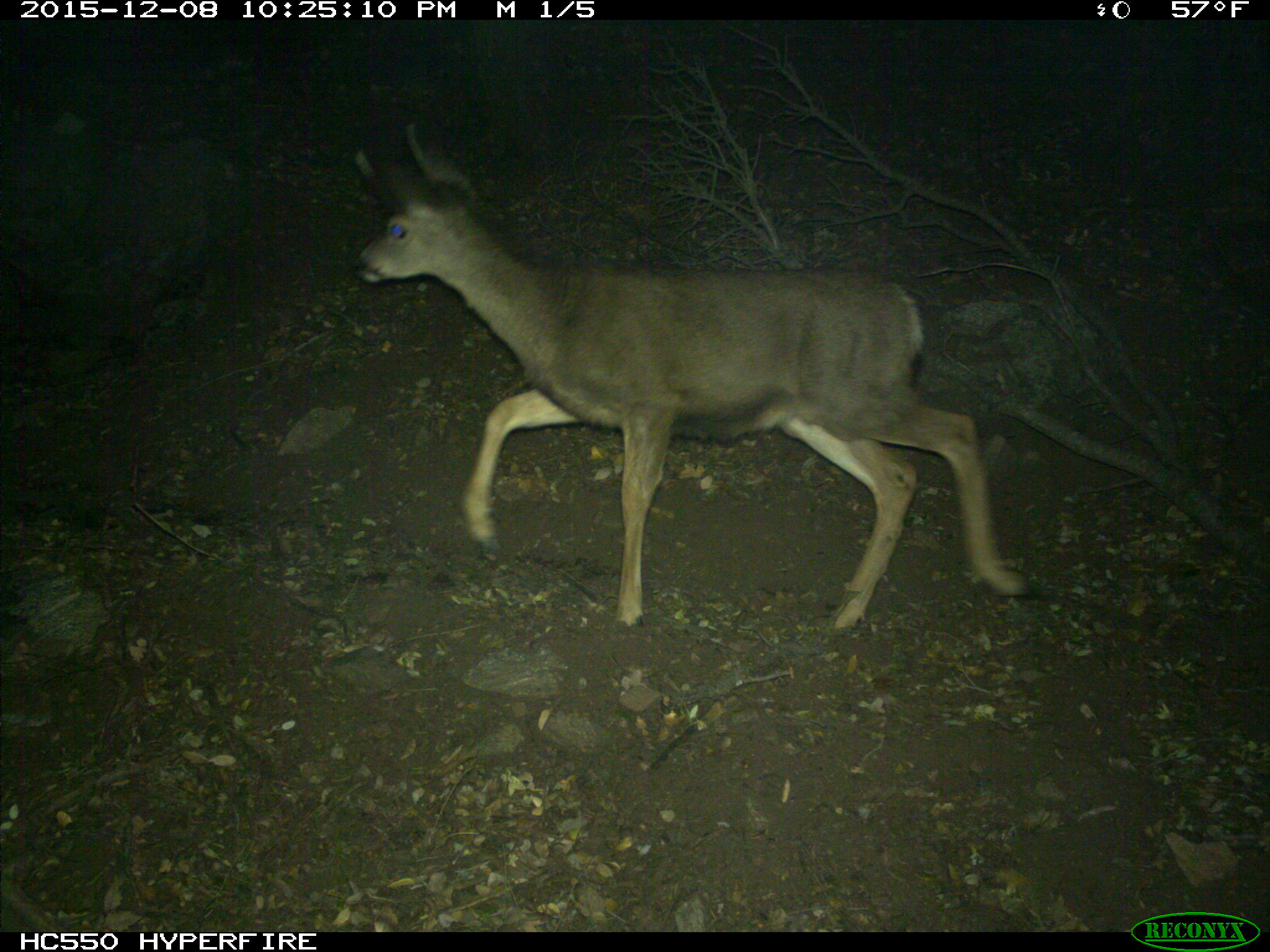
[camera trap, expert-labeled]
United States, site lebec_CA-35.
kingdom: Animalia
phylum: Chordata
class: Mammalia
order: Artiodactyla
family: Cervidae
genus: Odocoileus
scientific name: Odocoileus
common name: deer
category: unidentified deer